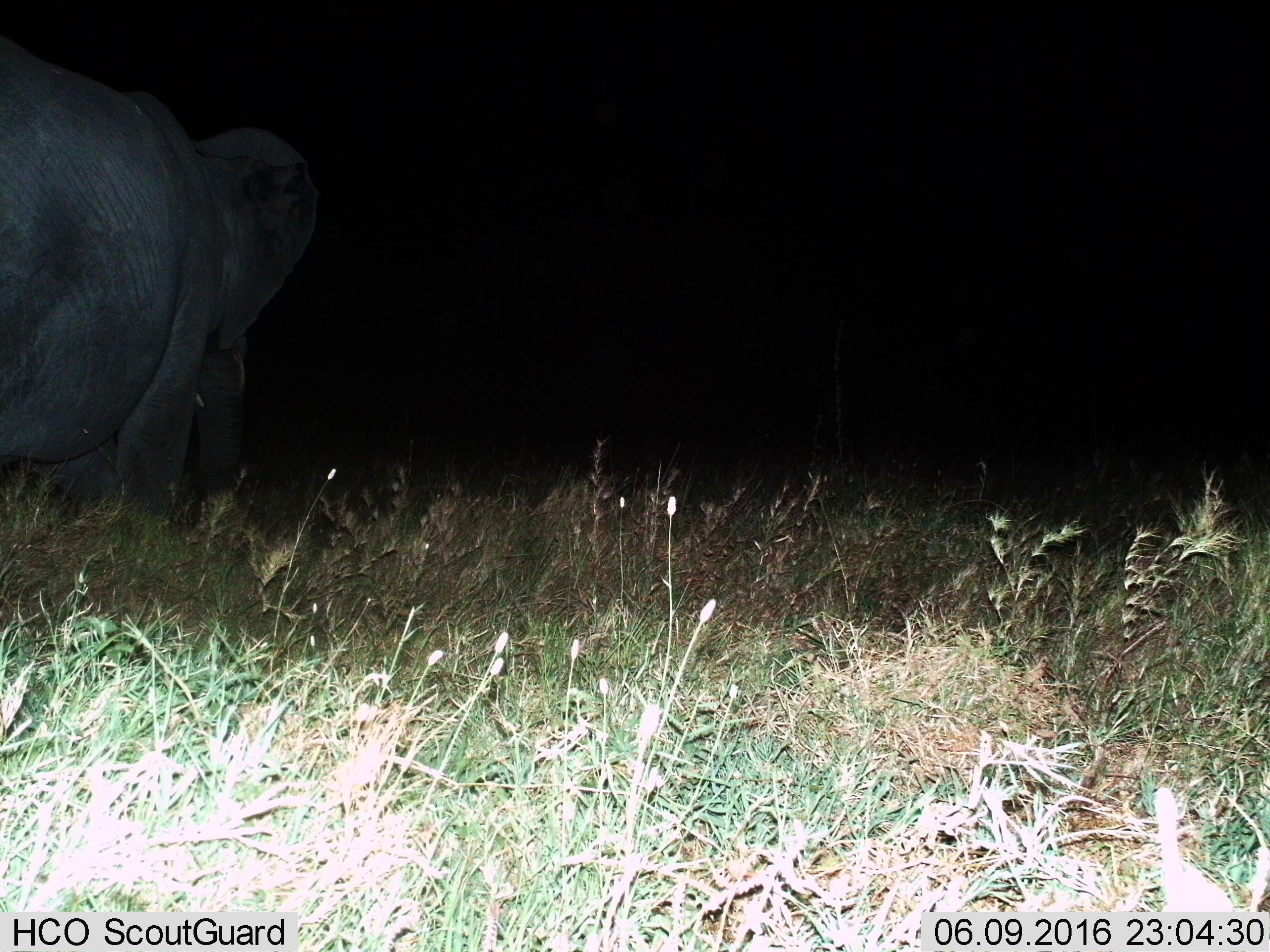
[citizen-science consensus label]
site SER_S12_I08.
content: unidentified animal